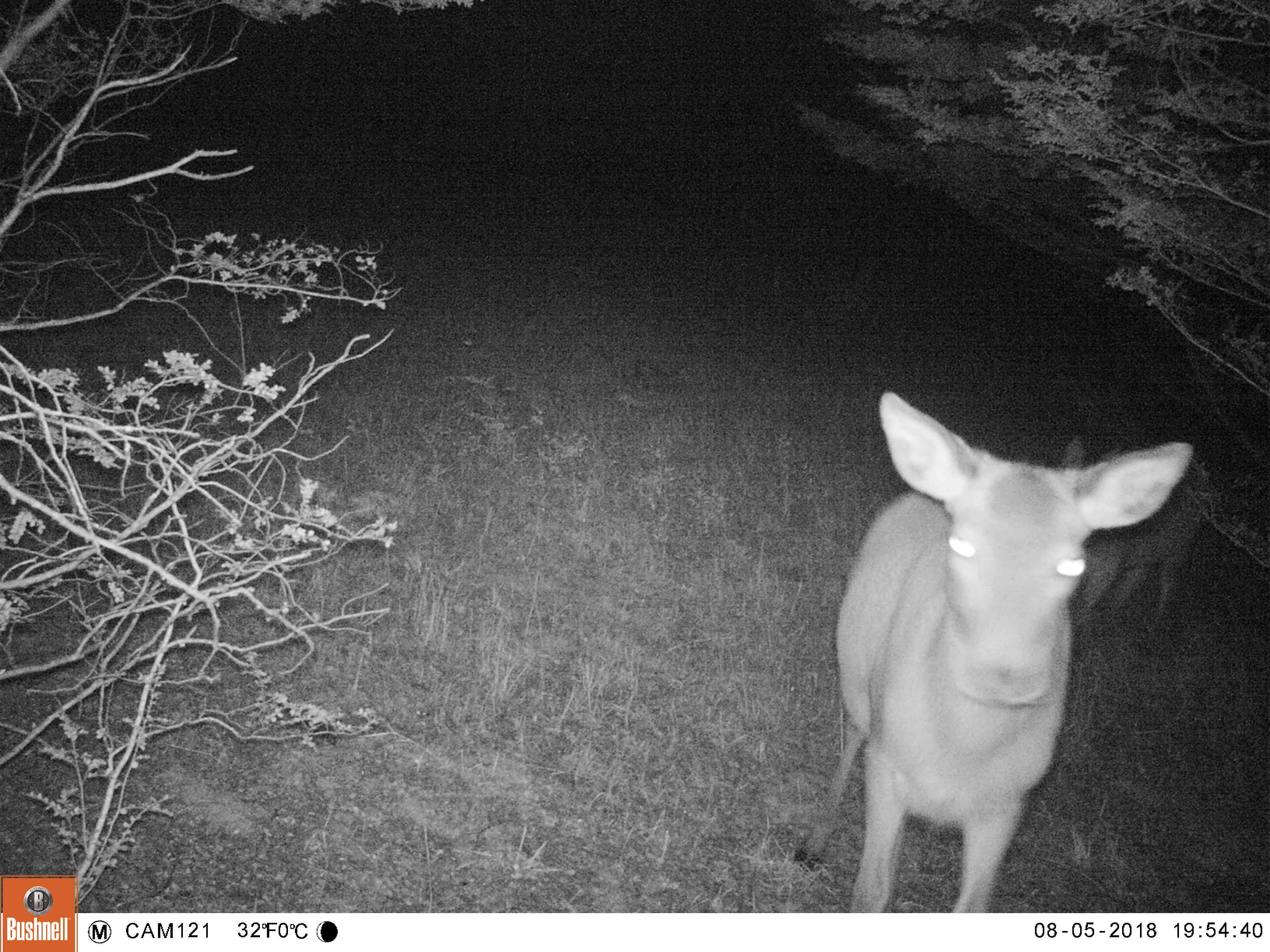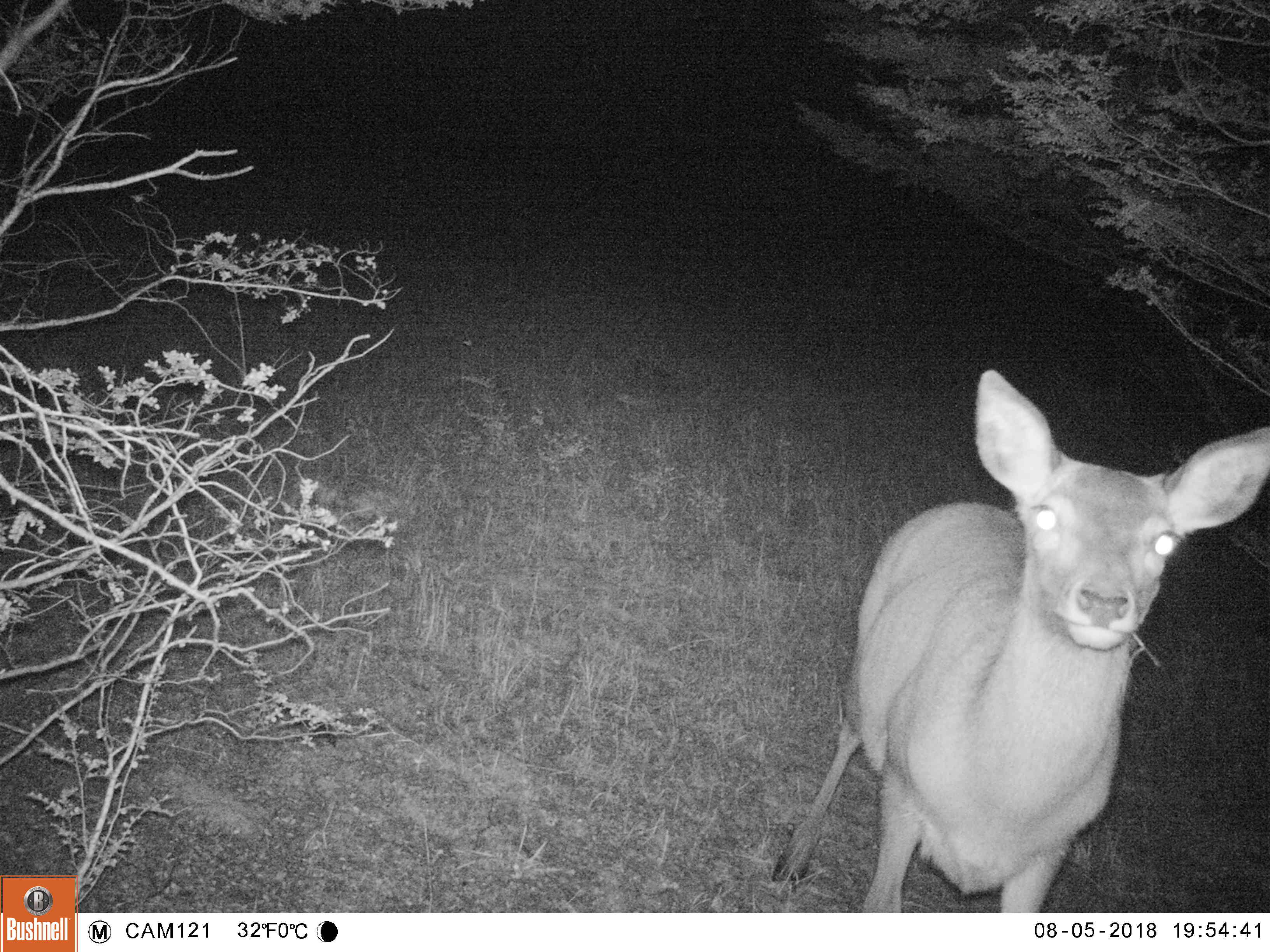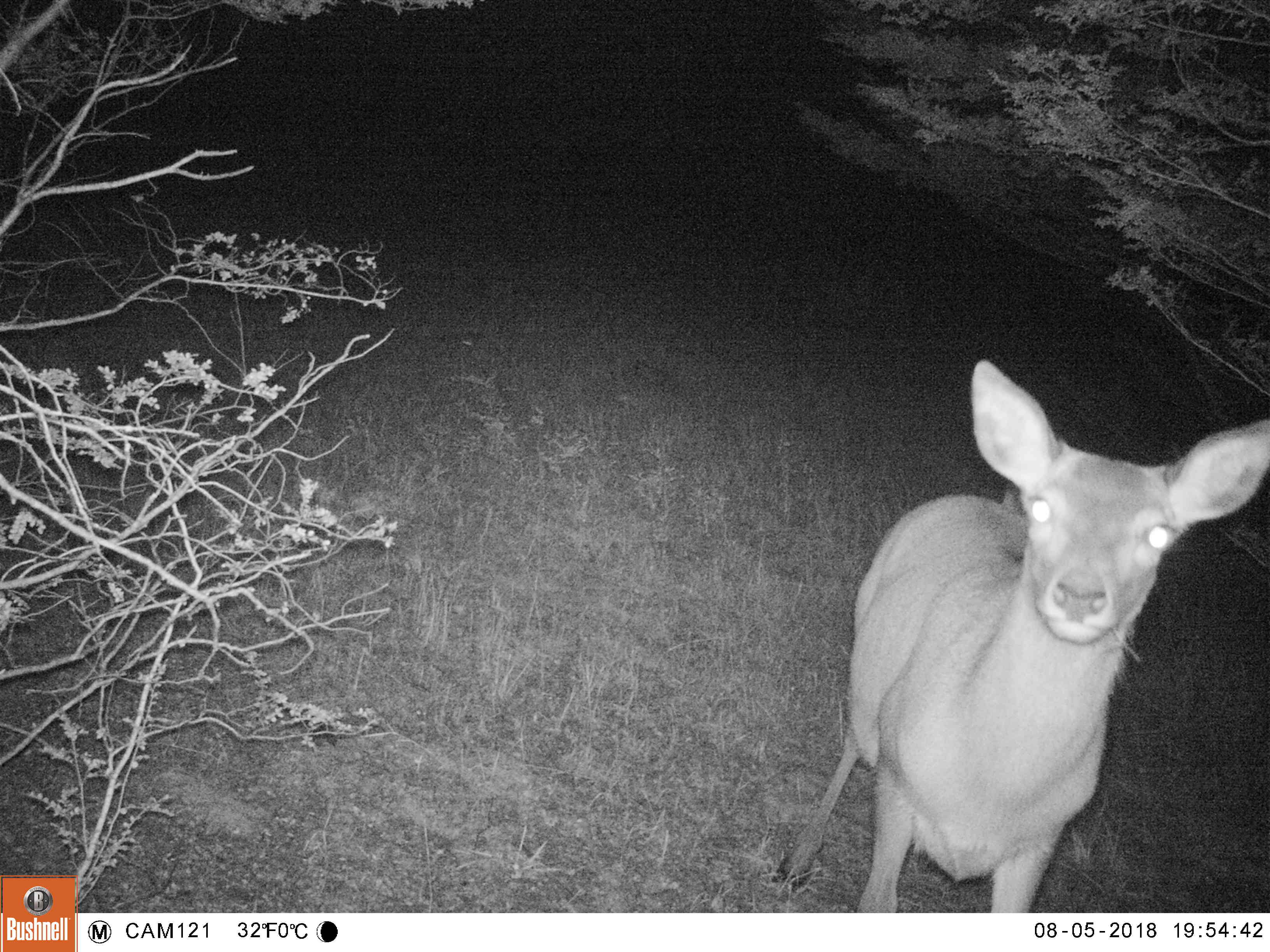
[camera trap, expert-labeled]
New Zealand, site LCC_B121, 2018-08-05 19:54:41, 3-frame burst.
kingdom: Animalia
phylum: Chordata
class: Mammalia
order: Artiodactyla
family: Cervidae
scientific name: Cervidae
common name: deer